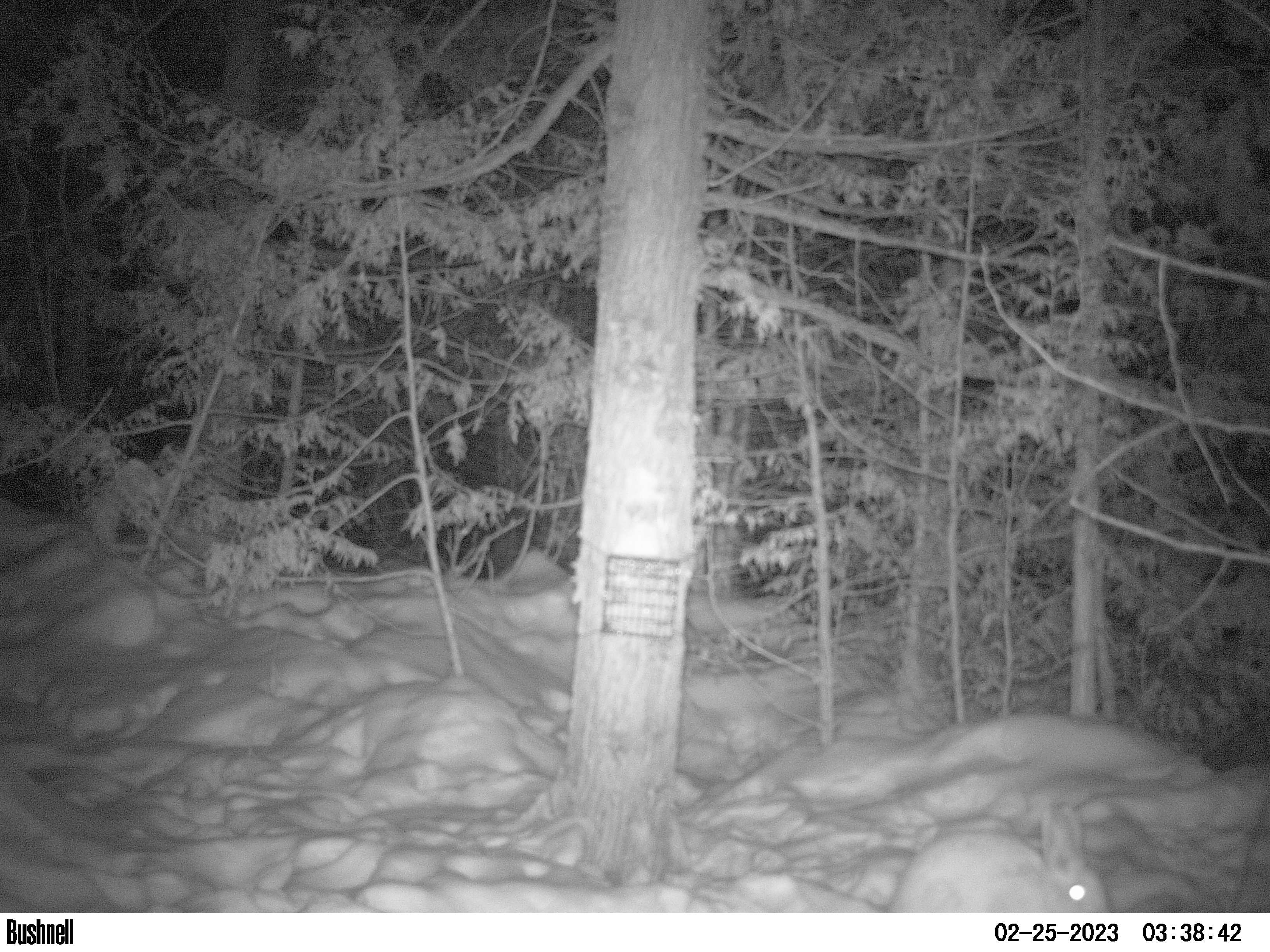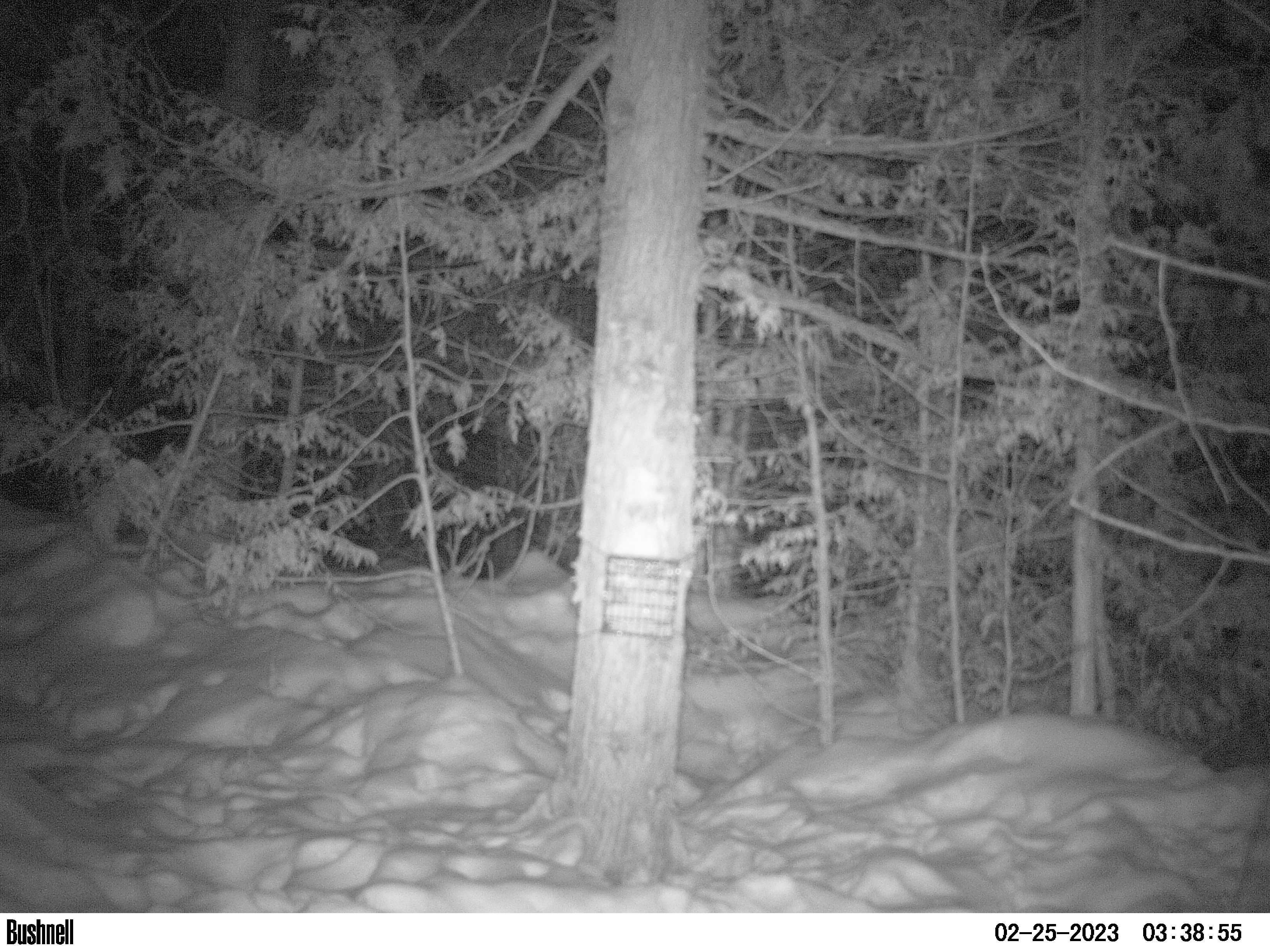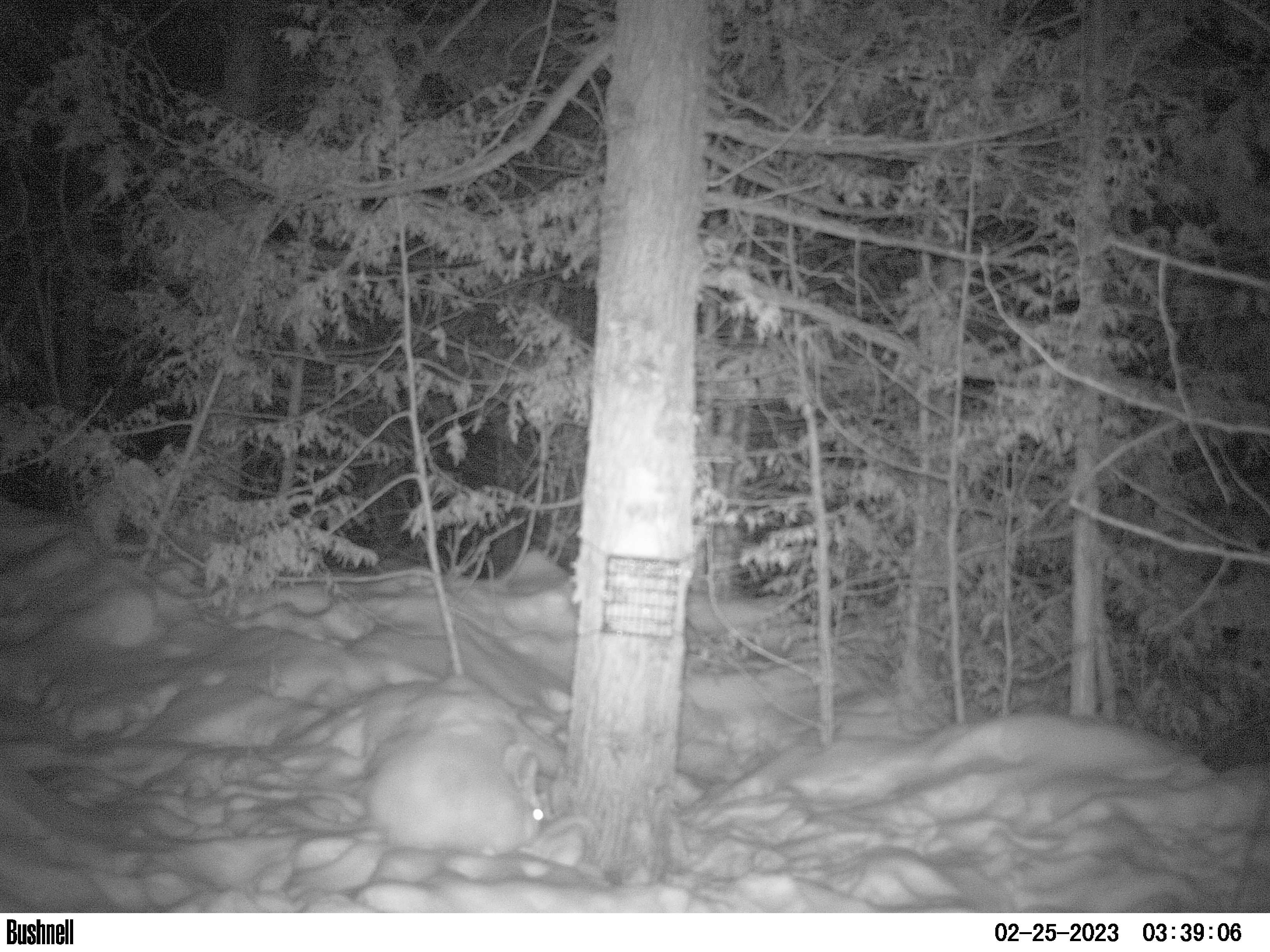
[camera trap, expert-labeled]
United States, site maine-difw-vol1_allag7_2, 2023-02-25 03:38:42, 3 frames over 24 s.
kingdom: Animalia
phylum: Chordata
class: Mammalia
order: Lagomorpha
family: Leporidae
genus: Lepus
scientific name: Lepus americanus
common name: snowshoe hare